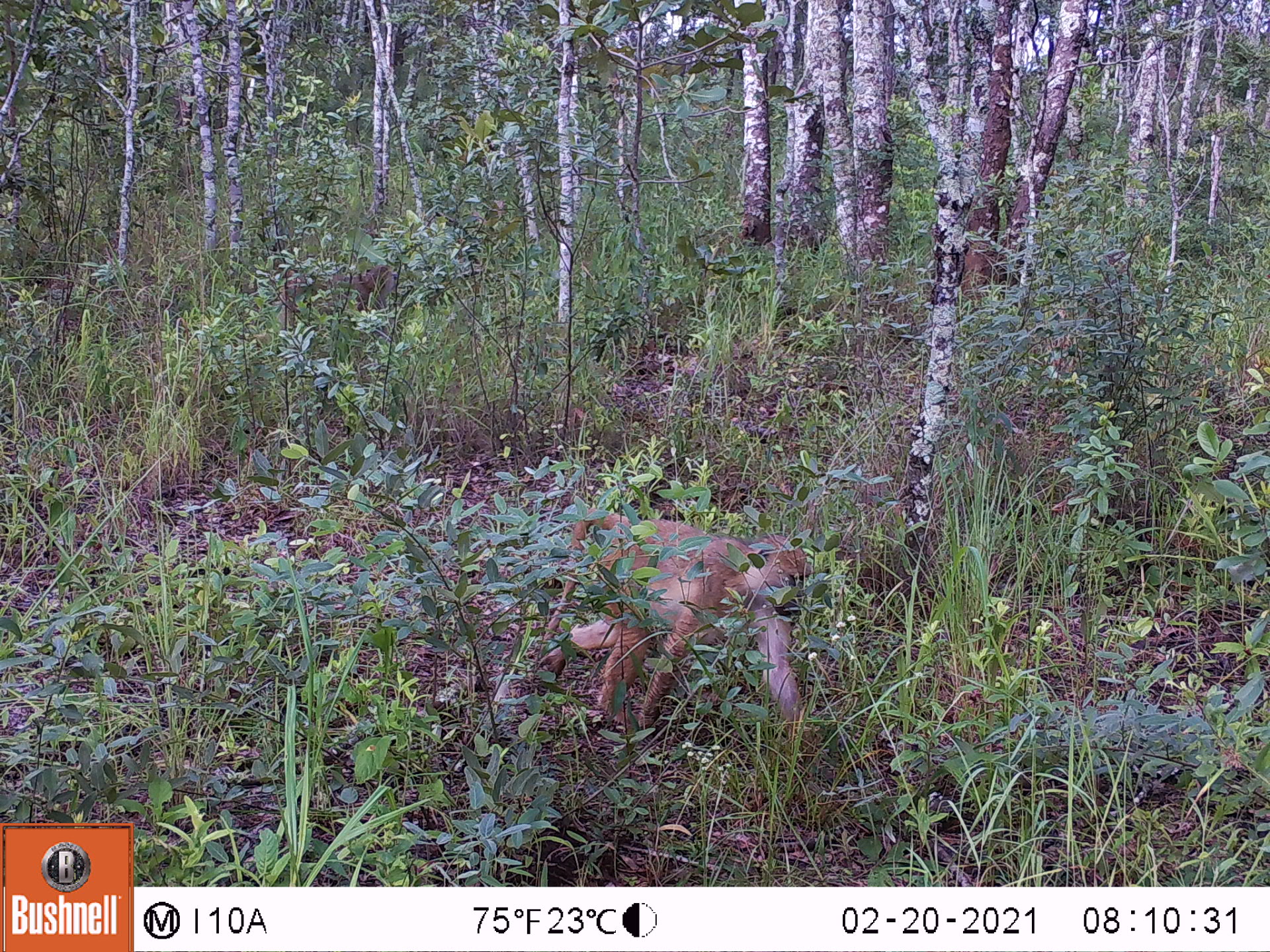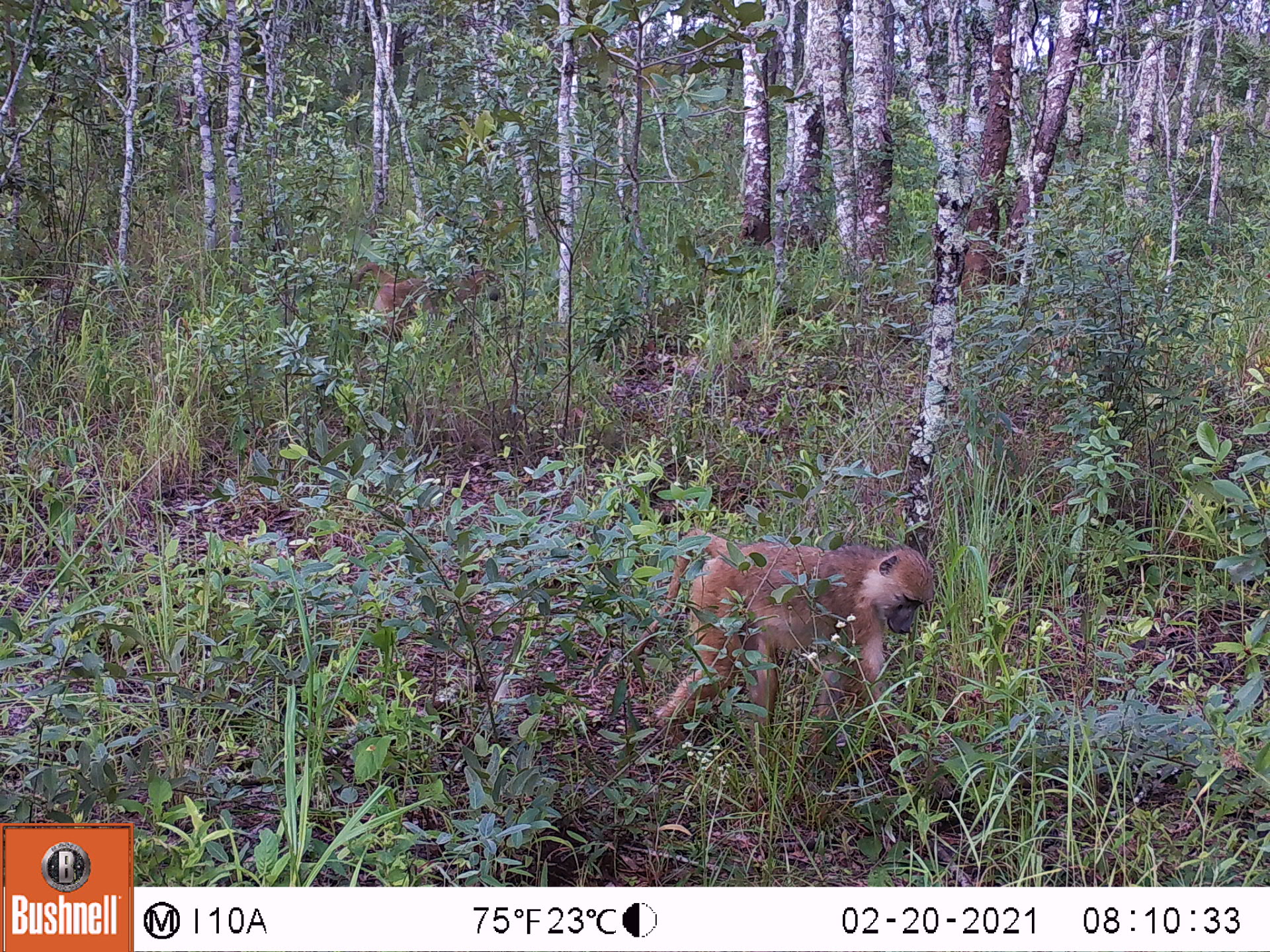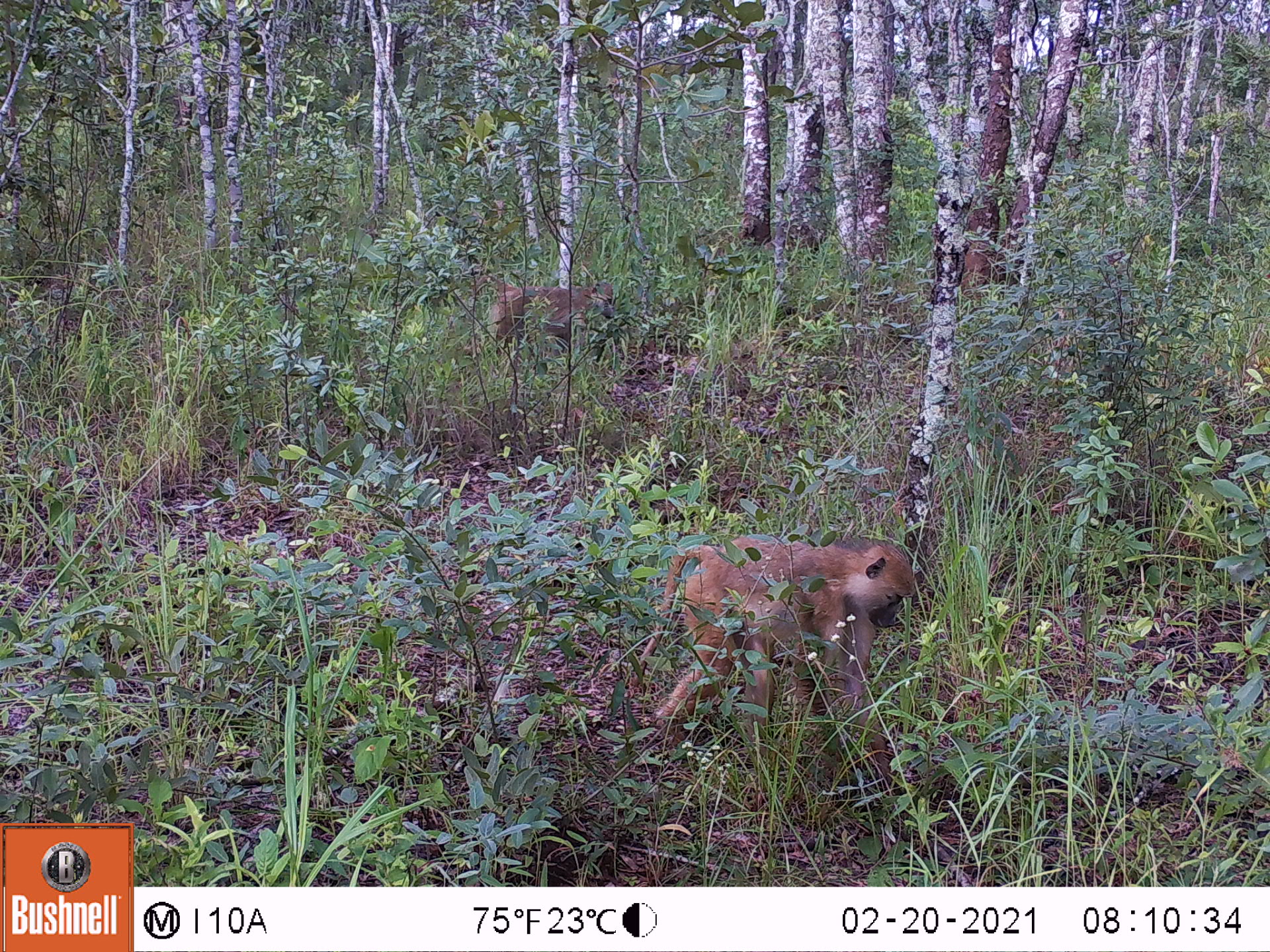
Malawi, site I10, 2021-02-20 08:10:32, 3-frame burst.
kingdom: Animalia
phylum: Chordata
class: Mammalia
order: Primates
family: Cercopithecidae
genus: Papio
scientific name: Papio cynocephalus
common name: yellow baboon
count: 1